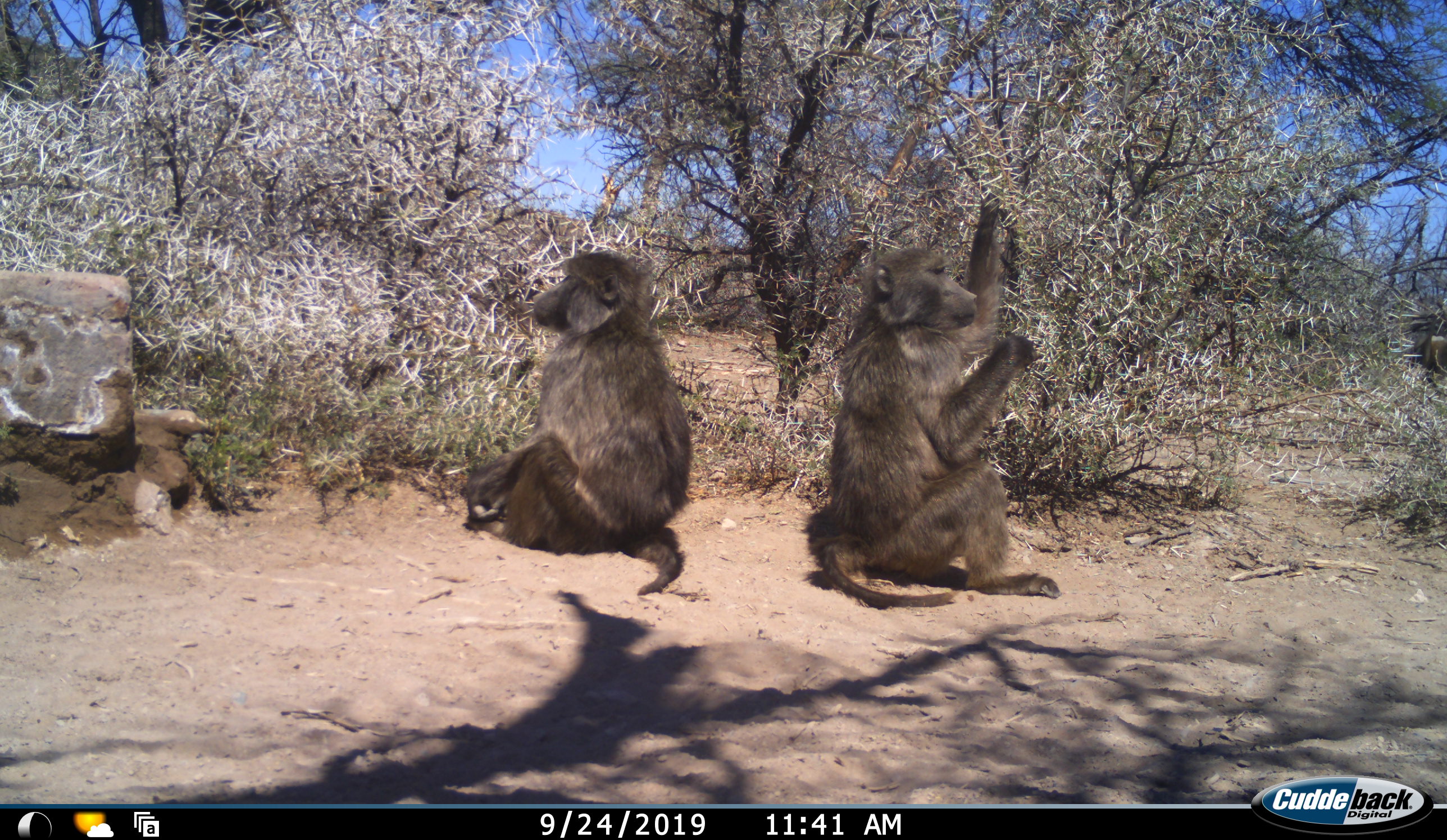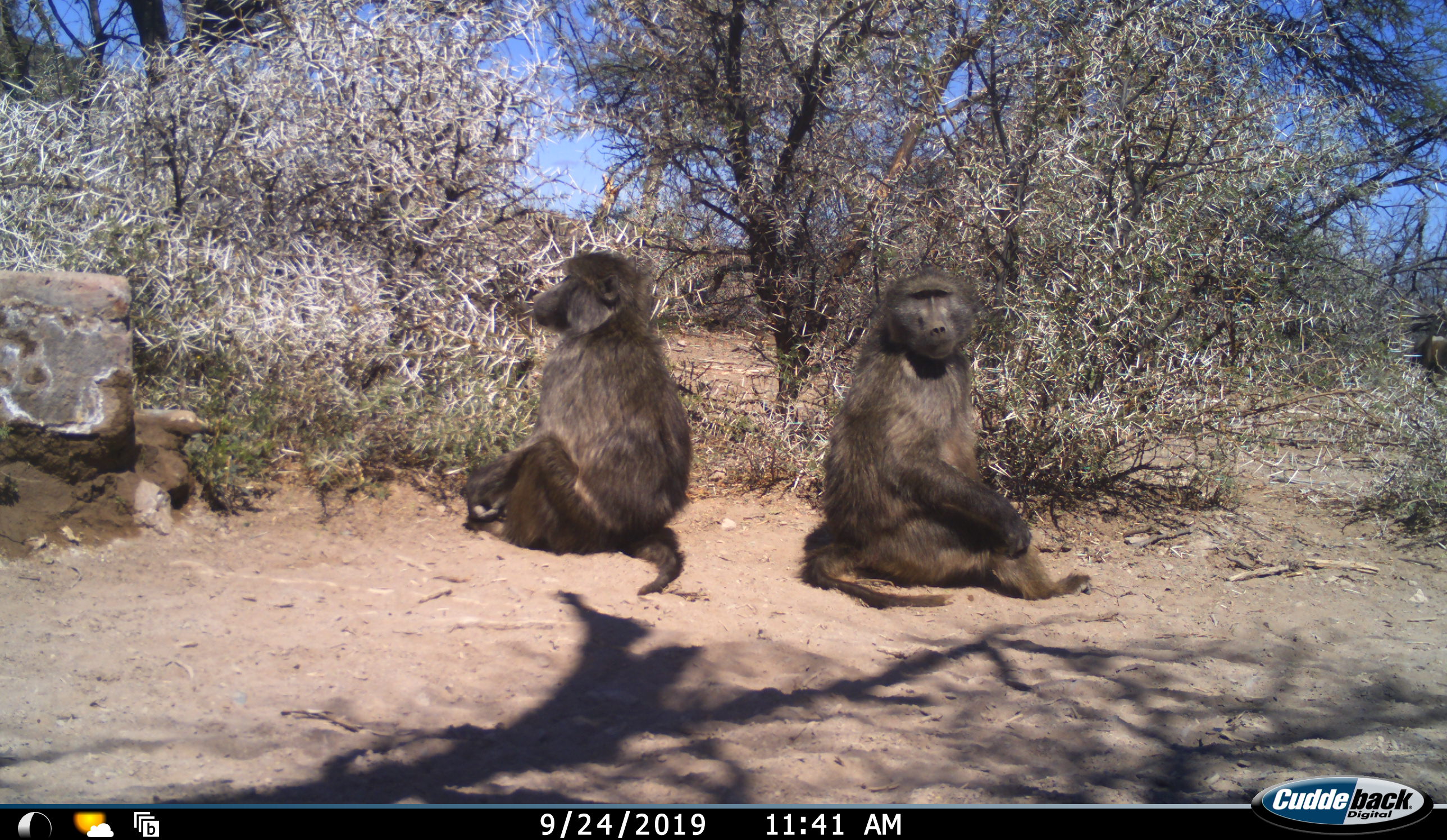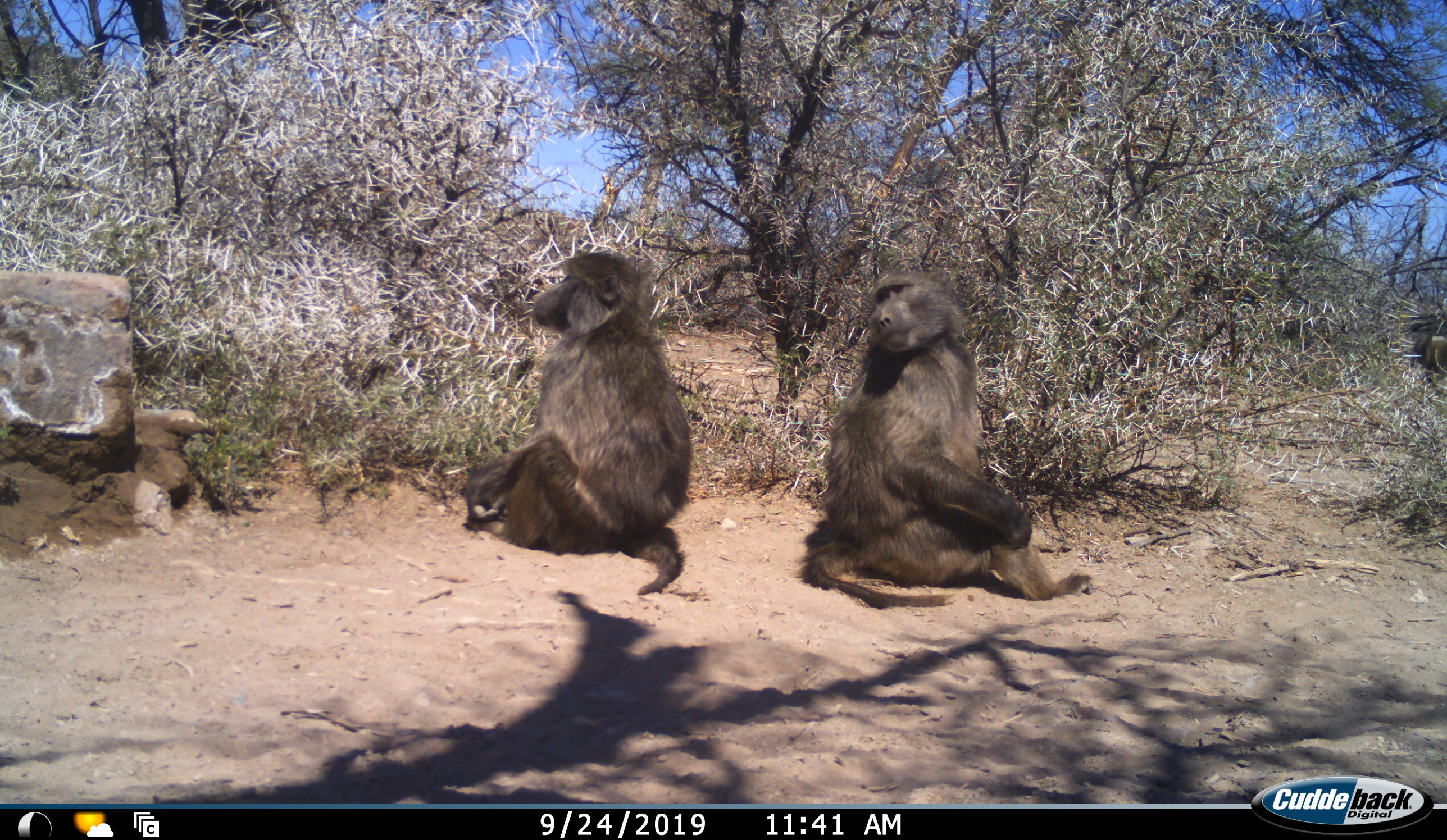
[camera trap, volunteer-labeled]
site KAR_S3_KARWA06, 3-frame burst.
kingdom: Animalia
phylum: Chordata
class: Mammalia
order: Primates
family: Cercopithecidae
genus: Papio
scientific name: Papio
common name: baboon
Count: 2.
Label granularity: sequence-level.